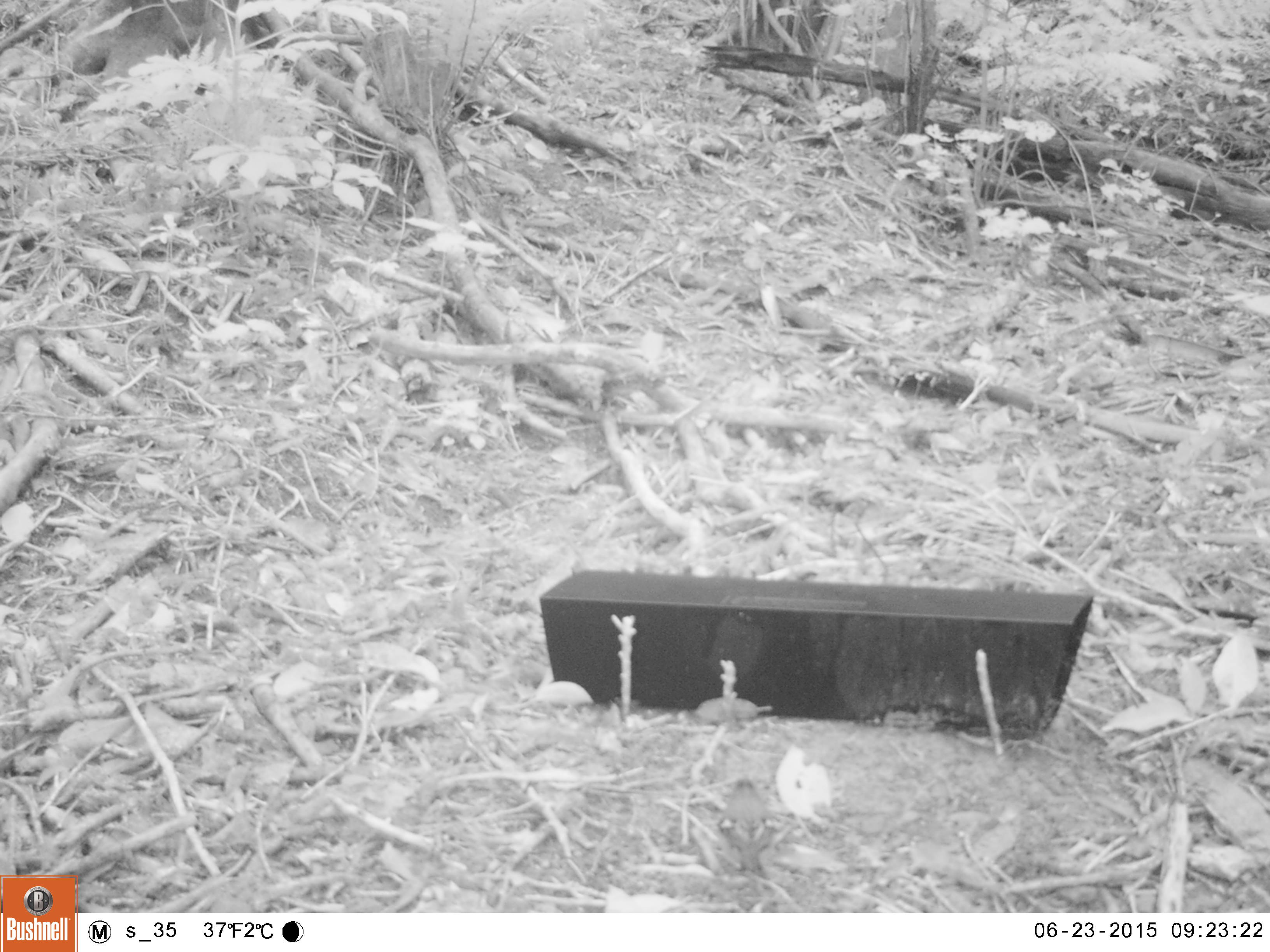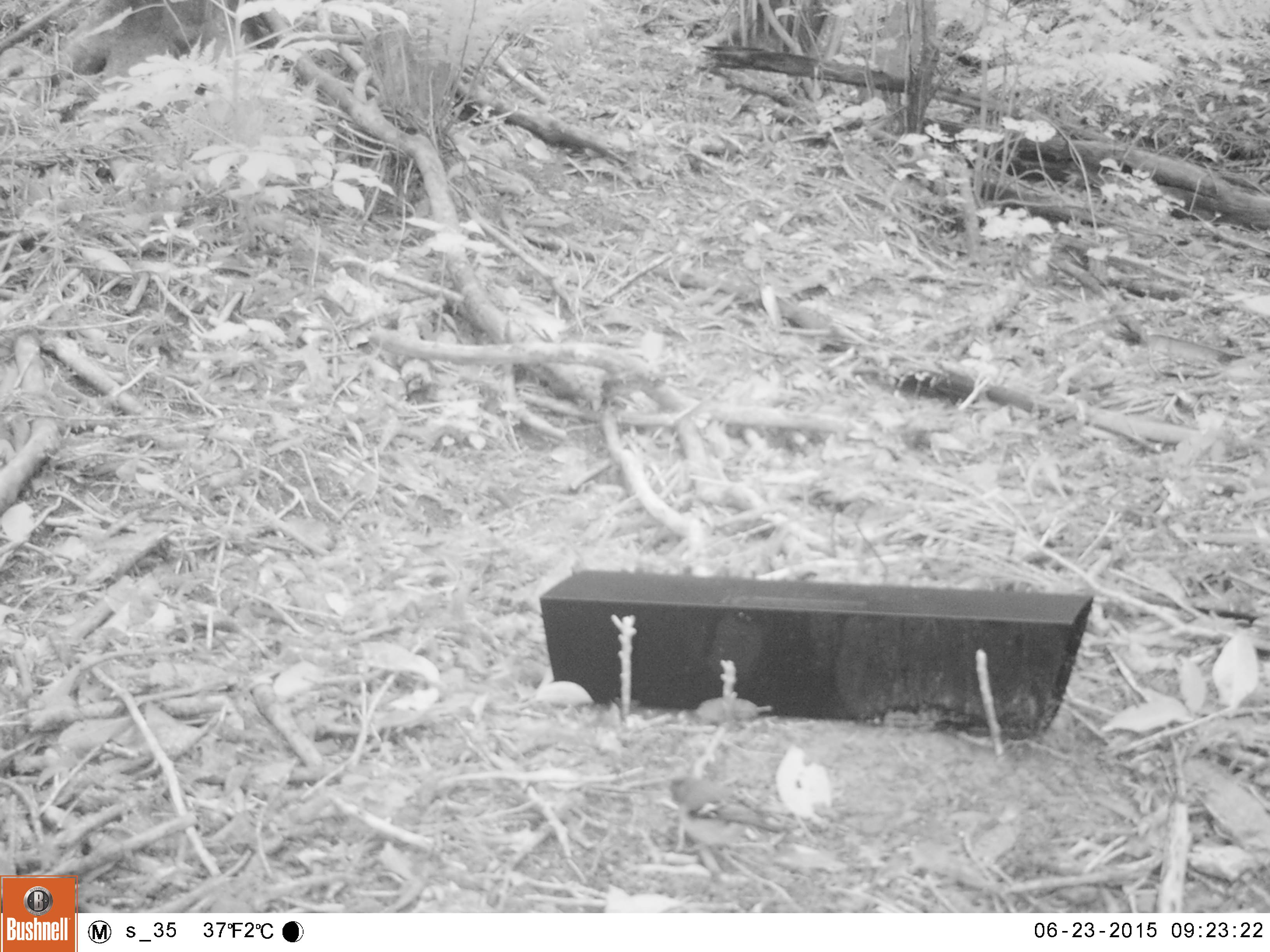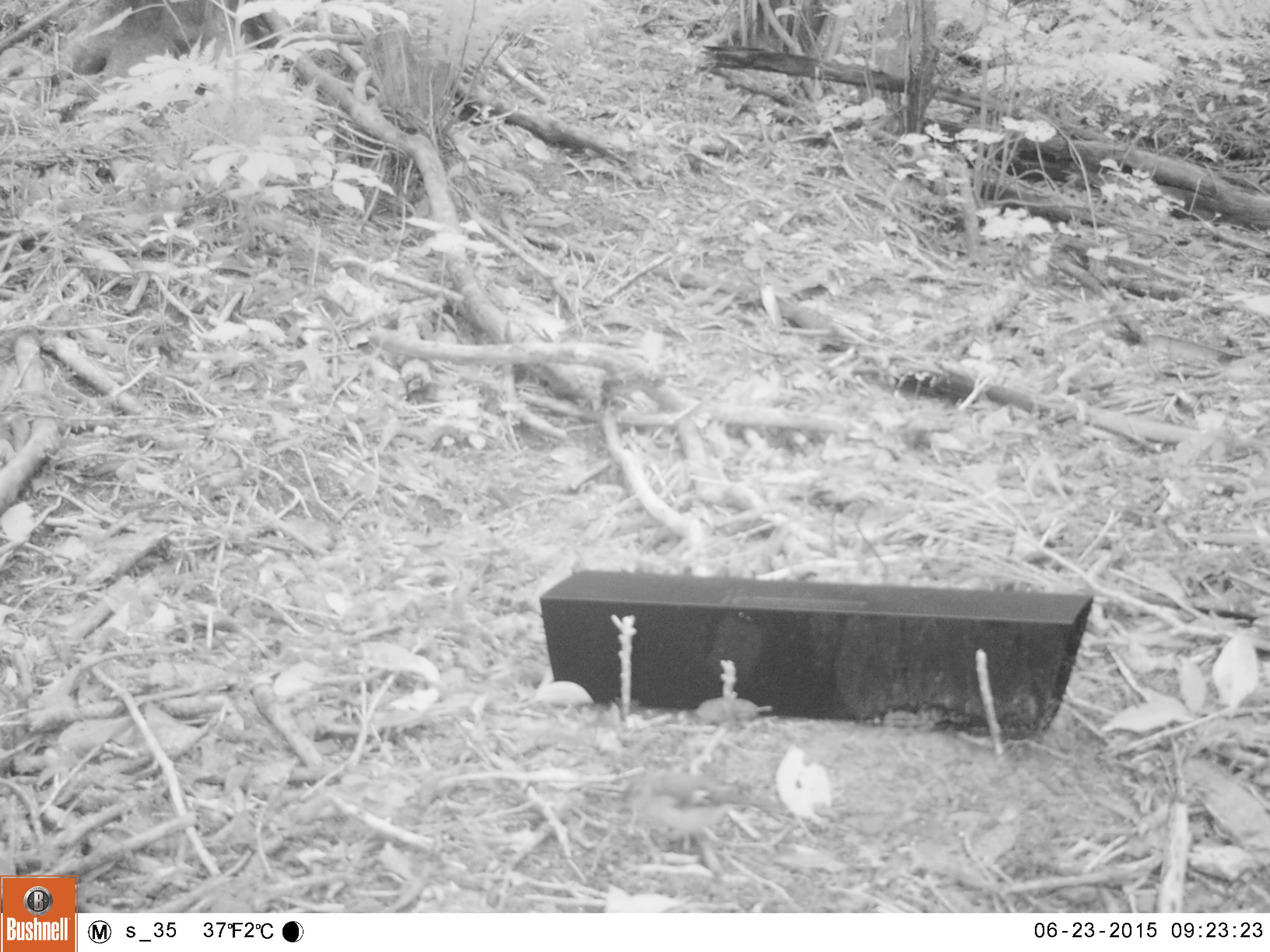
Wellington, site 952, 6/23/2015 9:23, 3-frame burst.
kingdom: Animalia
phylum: Chordata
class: Aves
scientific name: Aves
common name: bird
Bird (Aves).